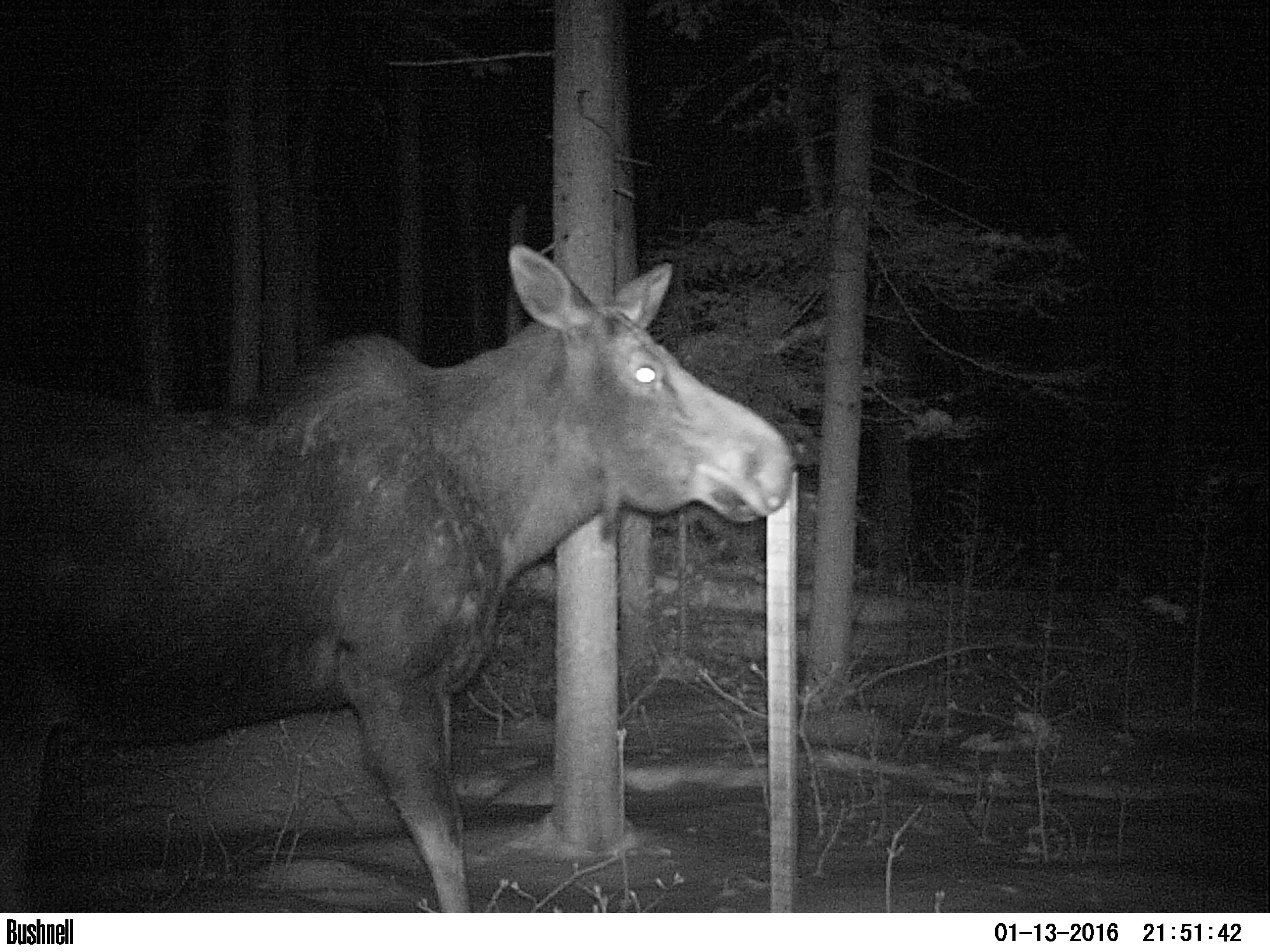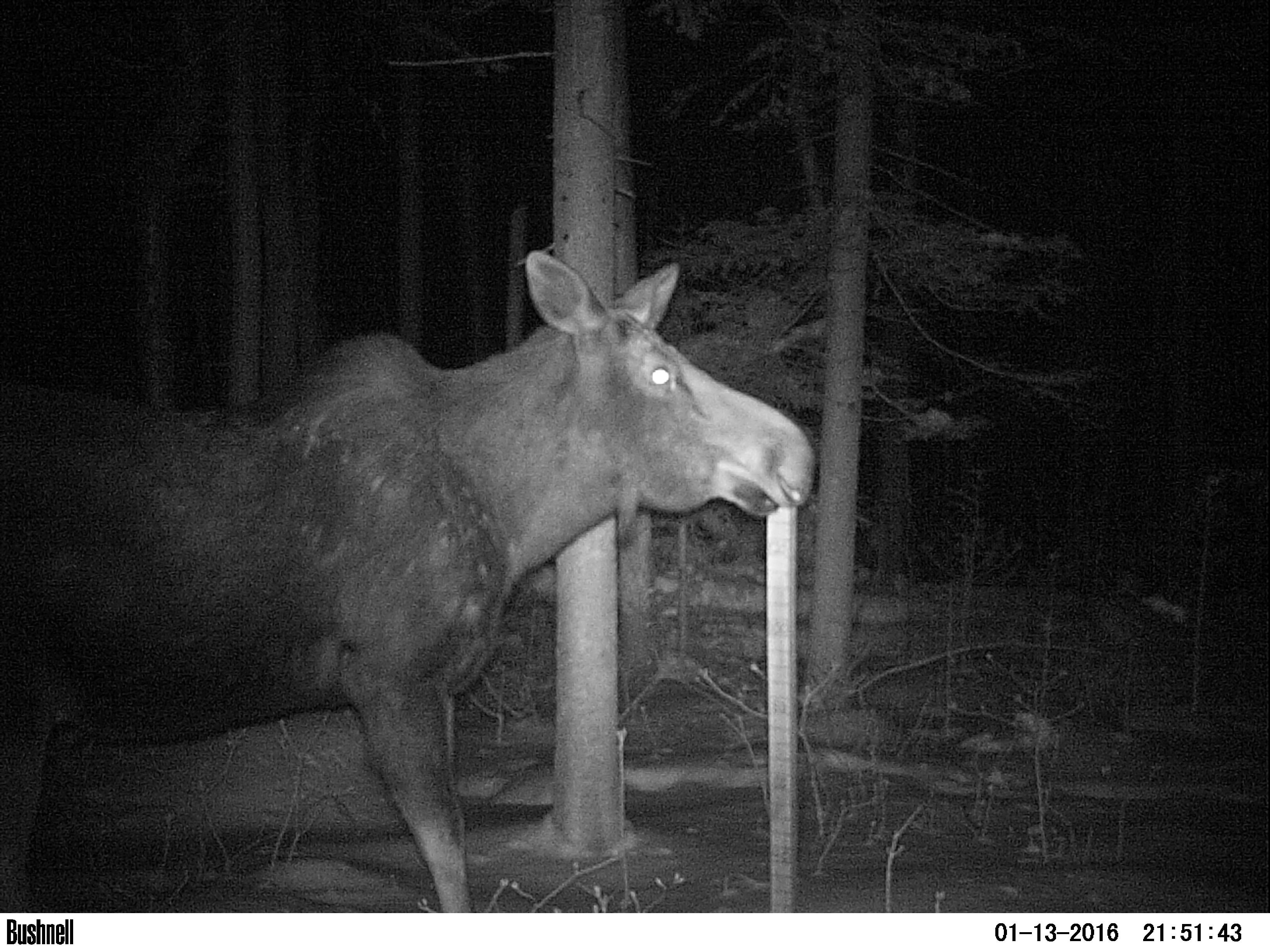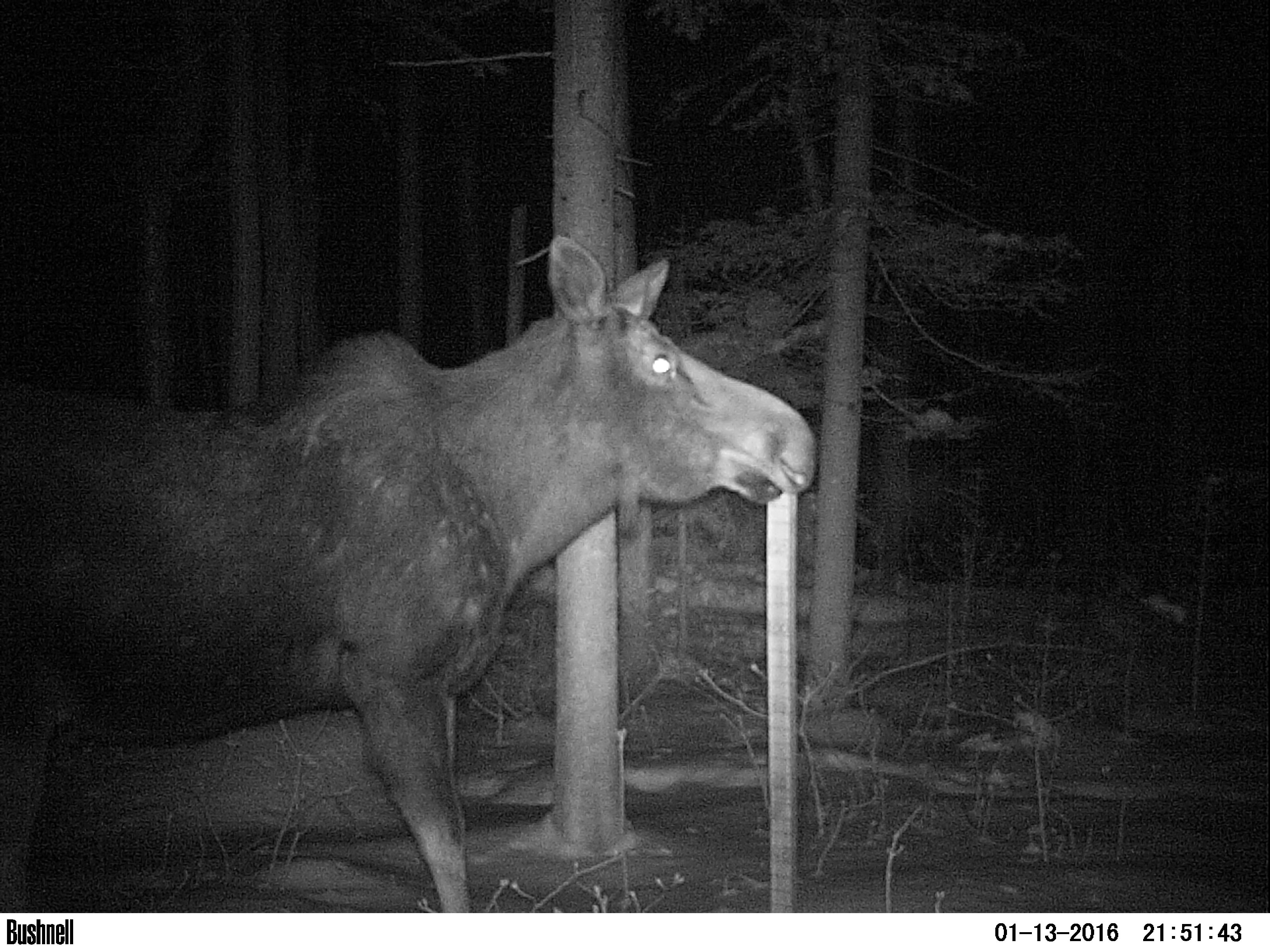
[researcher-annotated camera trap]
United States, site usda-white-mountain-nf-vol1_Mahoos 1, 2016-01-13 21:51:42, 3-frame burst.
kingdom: Animalia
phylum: Chordata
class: Mammalia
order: Artiodactyla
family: Cervidae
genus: Alces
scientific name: Alces alces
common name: moose